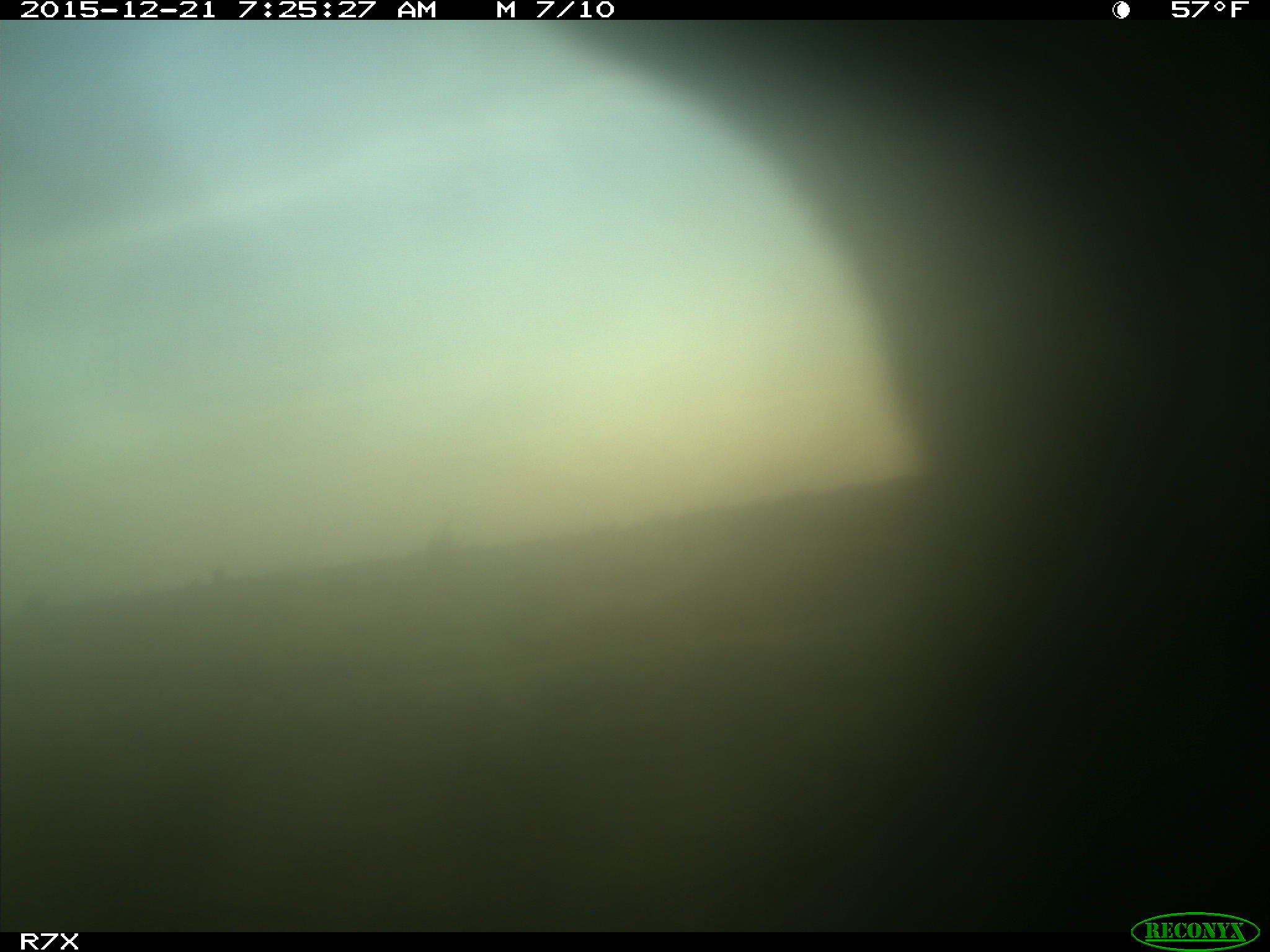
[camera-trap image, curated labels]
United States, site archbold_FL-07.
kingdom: Animalia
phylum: Chordata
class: Mammalia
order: Artiodactyla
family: Bovidae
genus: Bos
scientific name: Bos taurus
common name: domestic cow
Bos taurus (domestic cow).